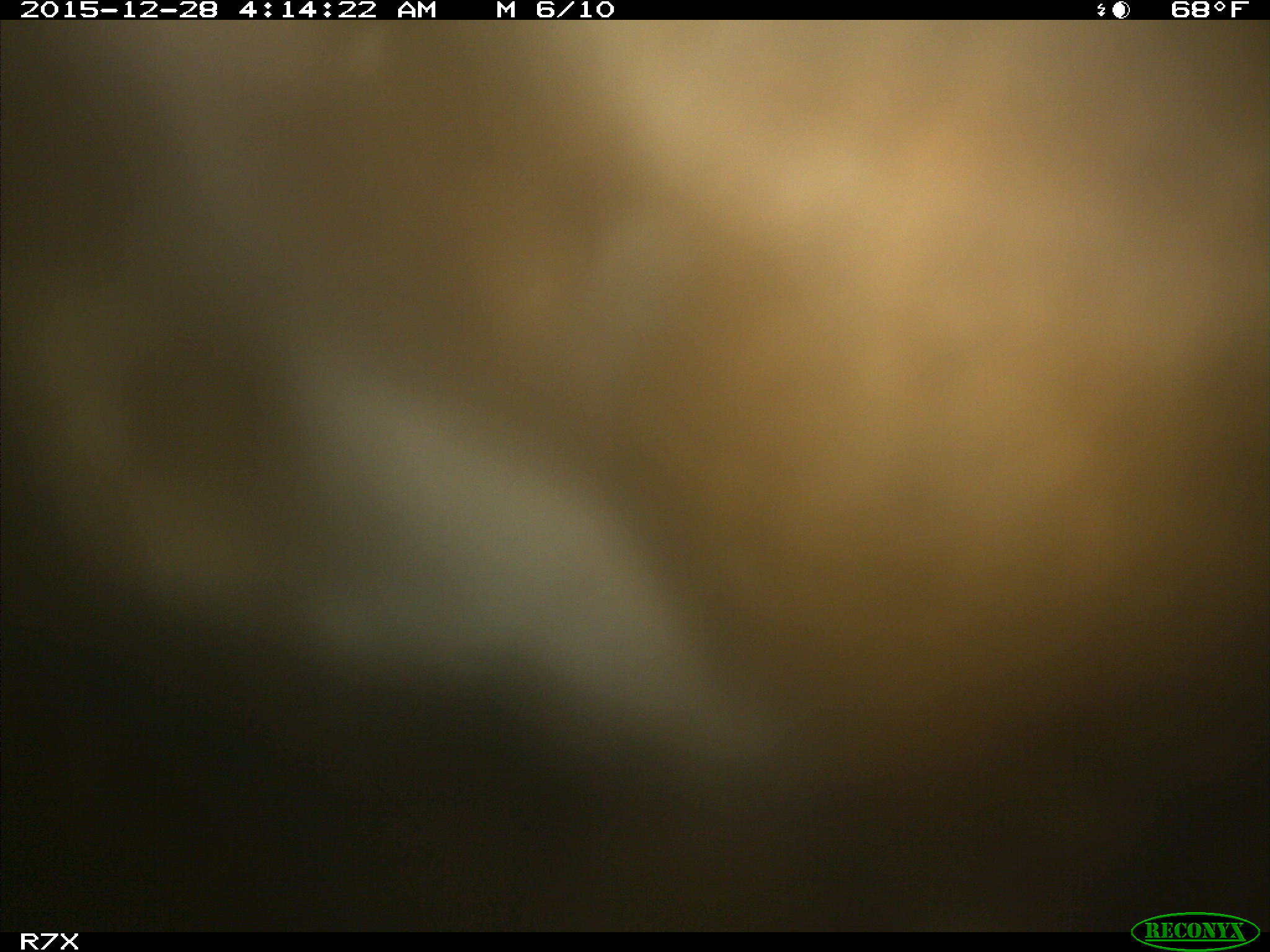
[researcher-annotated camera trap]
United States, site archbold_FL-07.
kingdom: Animalia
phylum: Chordata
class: Mammalia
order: Artiodactyla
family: Bovidae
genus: Bos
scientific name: Bos taurus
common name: domestic cow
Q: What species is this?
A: Bos taurus (domestic cow).